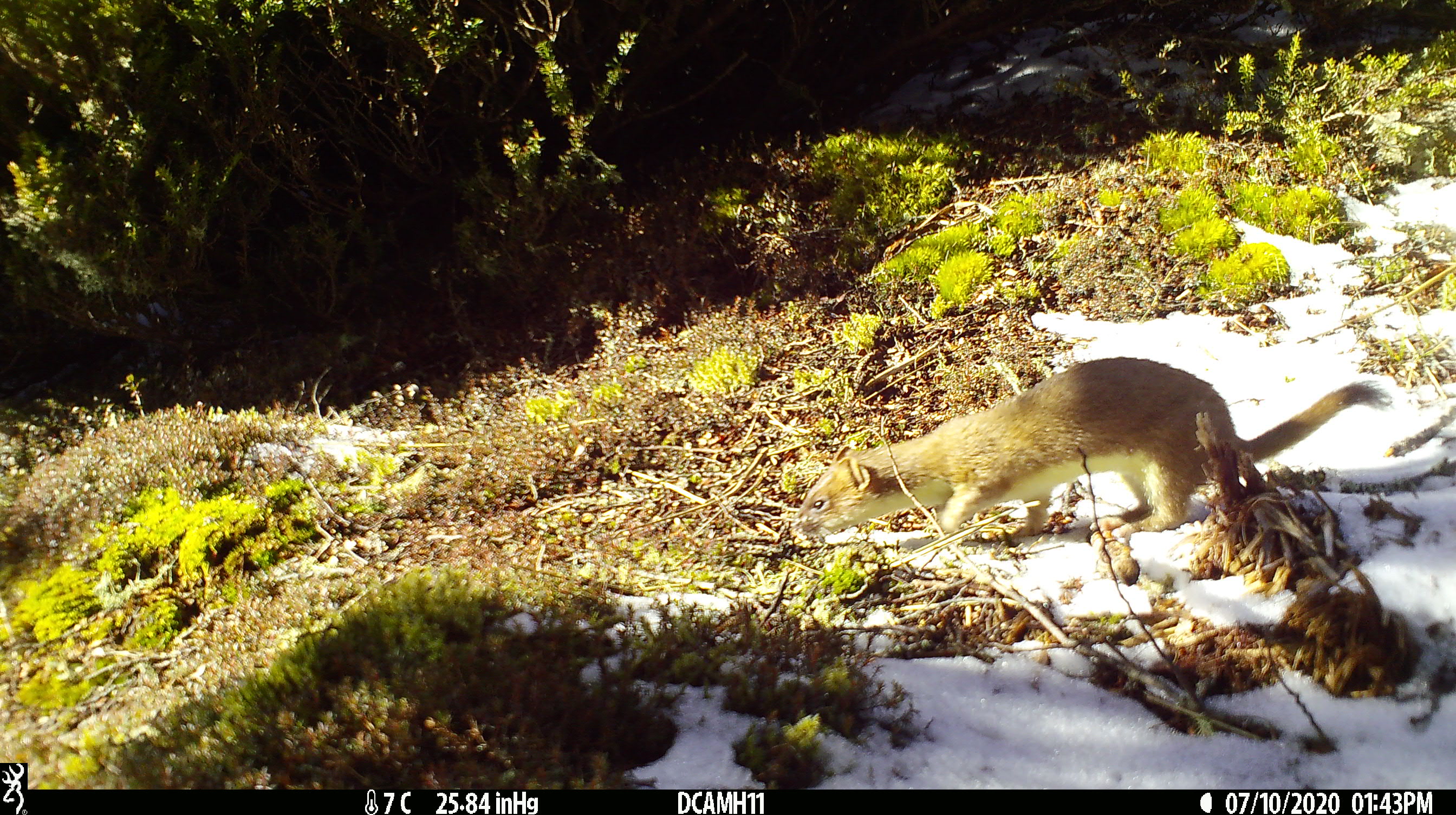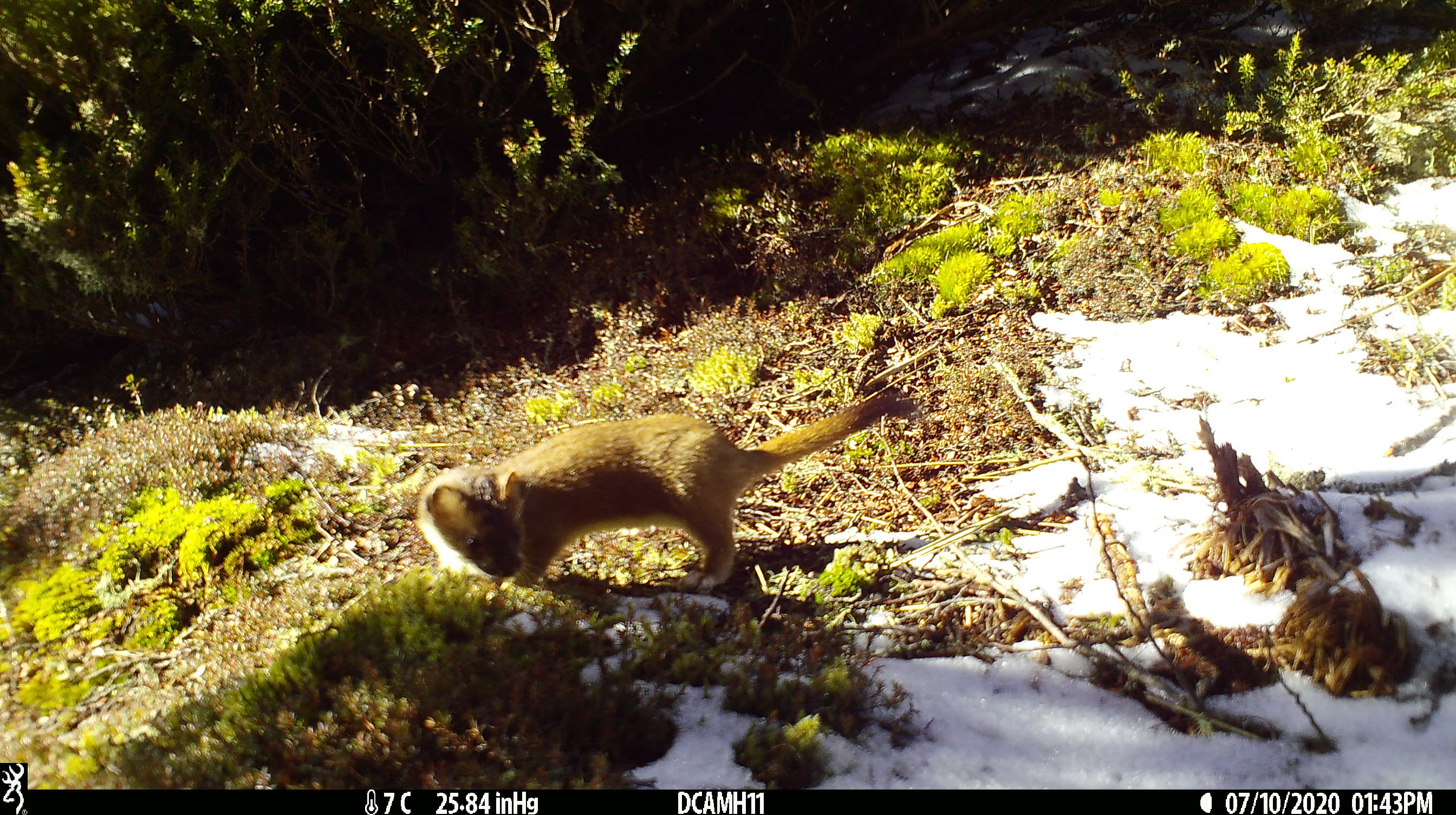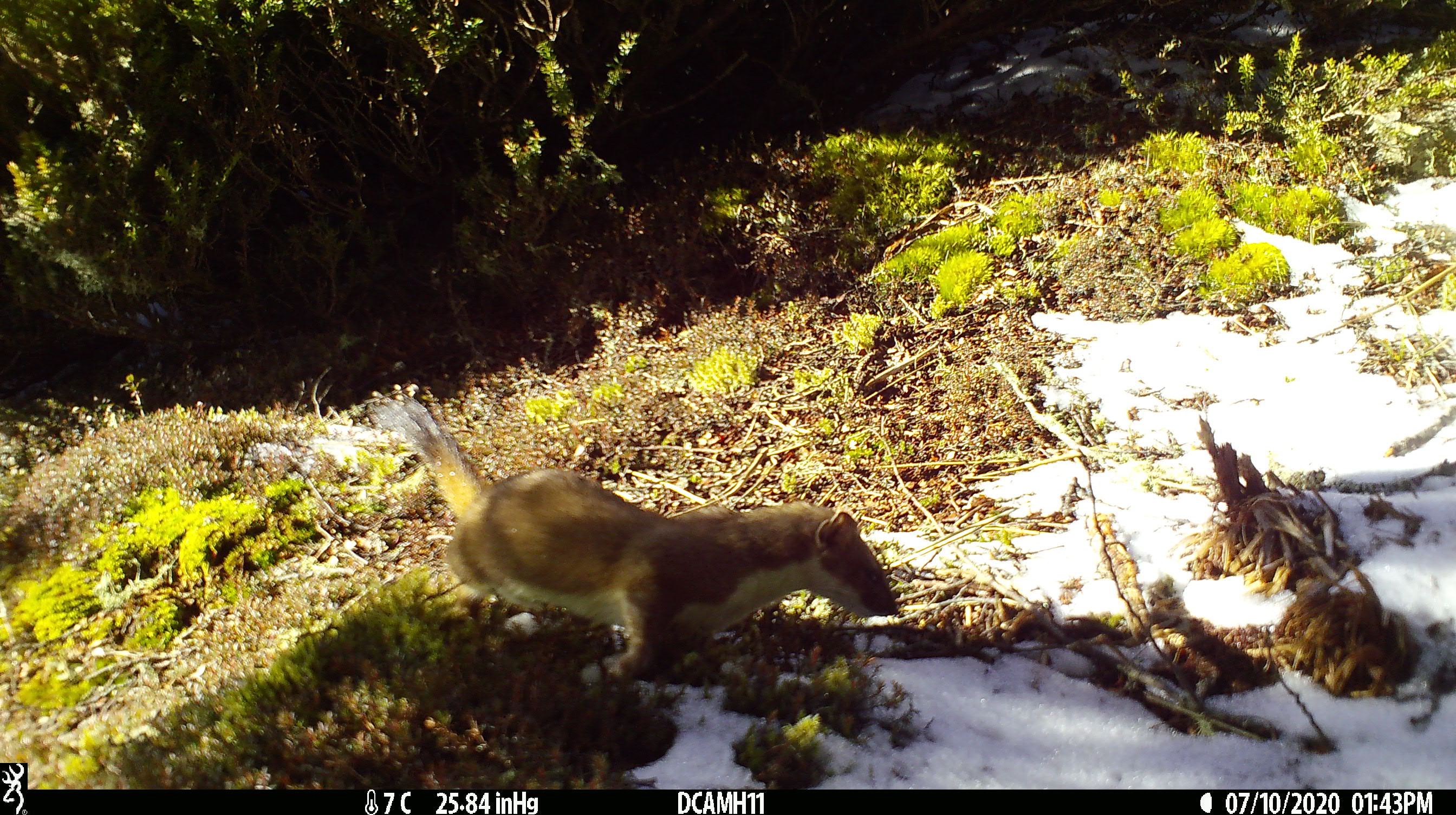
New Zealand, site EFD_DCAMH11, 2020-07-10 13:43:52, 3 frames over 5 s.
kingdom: Animalia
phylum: Chordata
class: Mammalia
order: Carnivora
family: Mustelidae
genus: Mustela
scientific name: Mustela erminea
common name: stoat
Stoat (Mustela erminea).